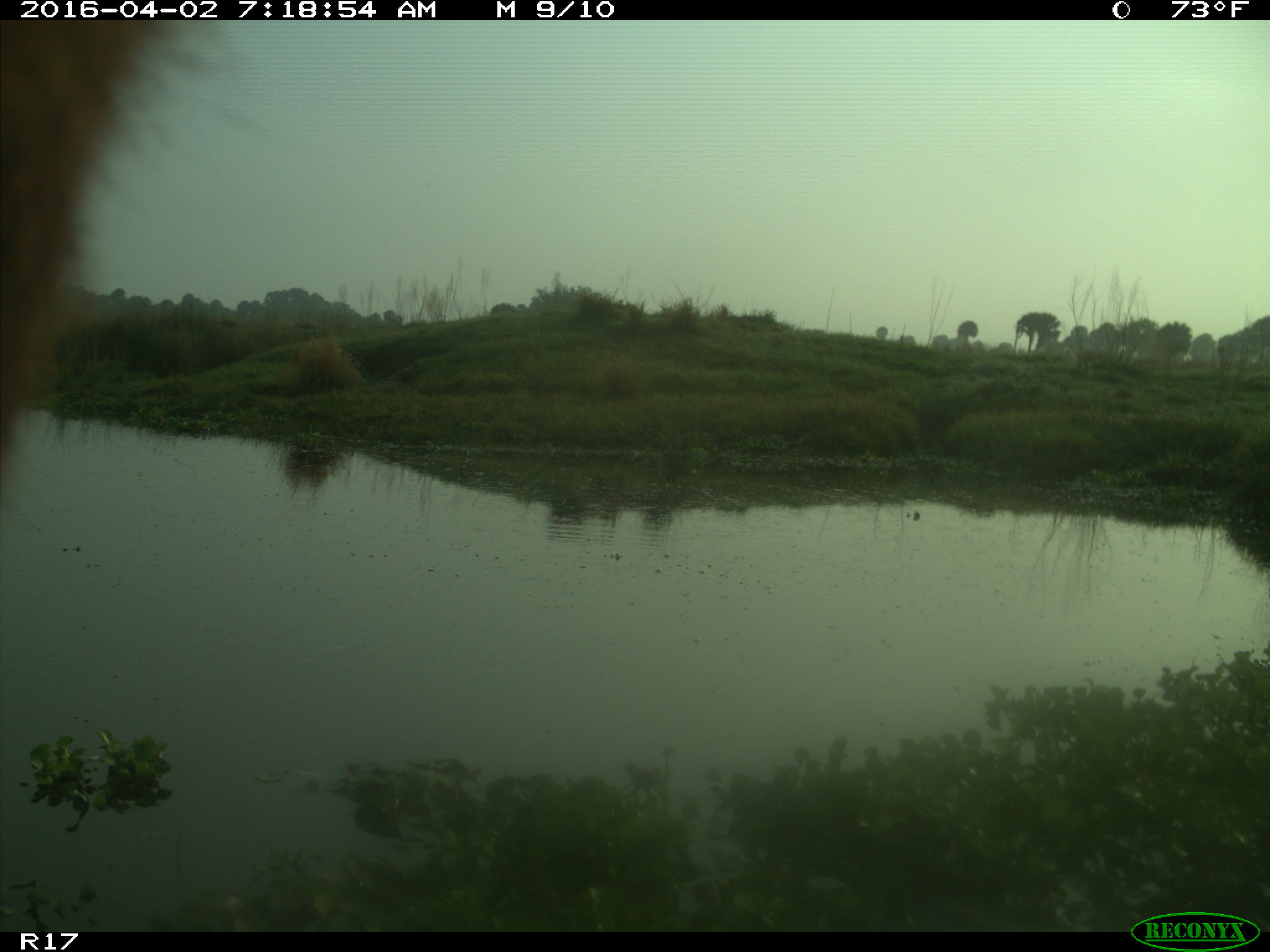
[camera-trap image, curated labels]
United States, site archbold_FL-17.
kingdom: Animalia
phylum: Chordata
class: Mammalia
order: Artiodactyla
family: Bovidae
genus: Bos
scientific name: Bos taurus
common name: domestic cow